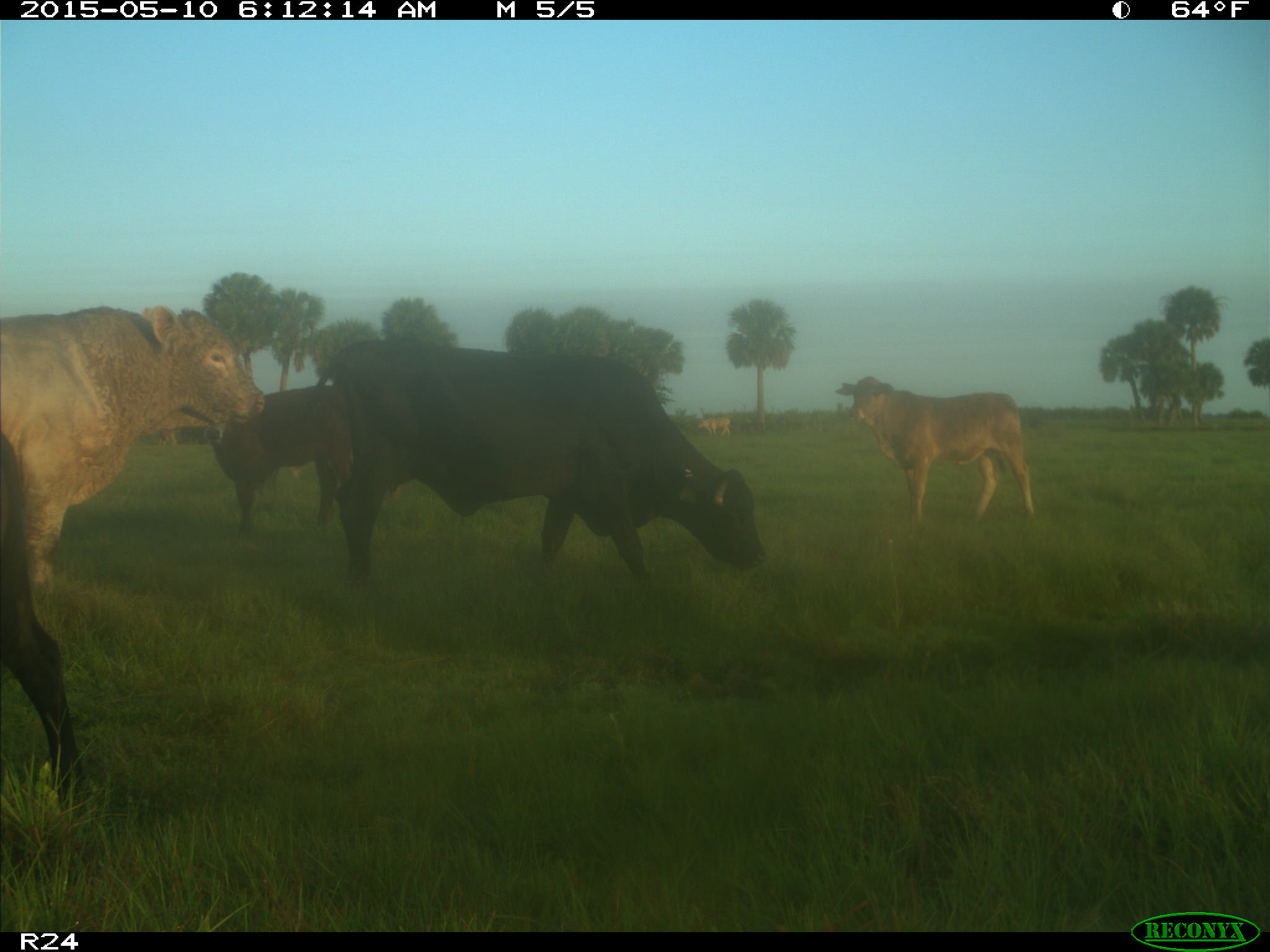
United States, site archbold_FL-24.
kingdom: Animalia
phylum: Chordata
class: Mammalia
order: Artiodactyla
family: Bovidae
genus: Bos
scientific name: Bos taurus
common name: domestic cow